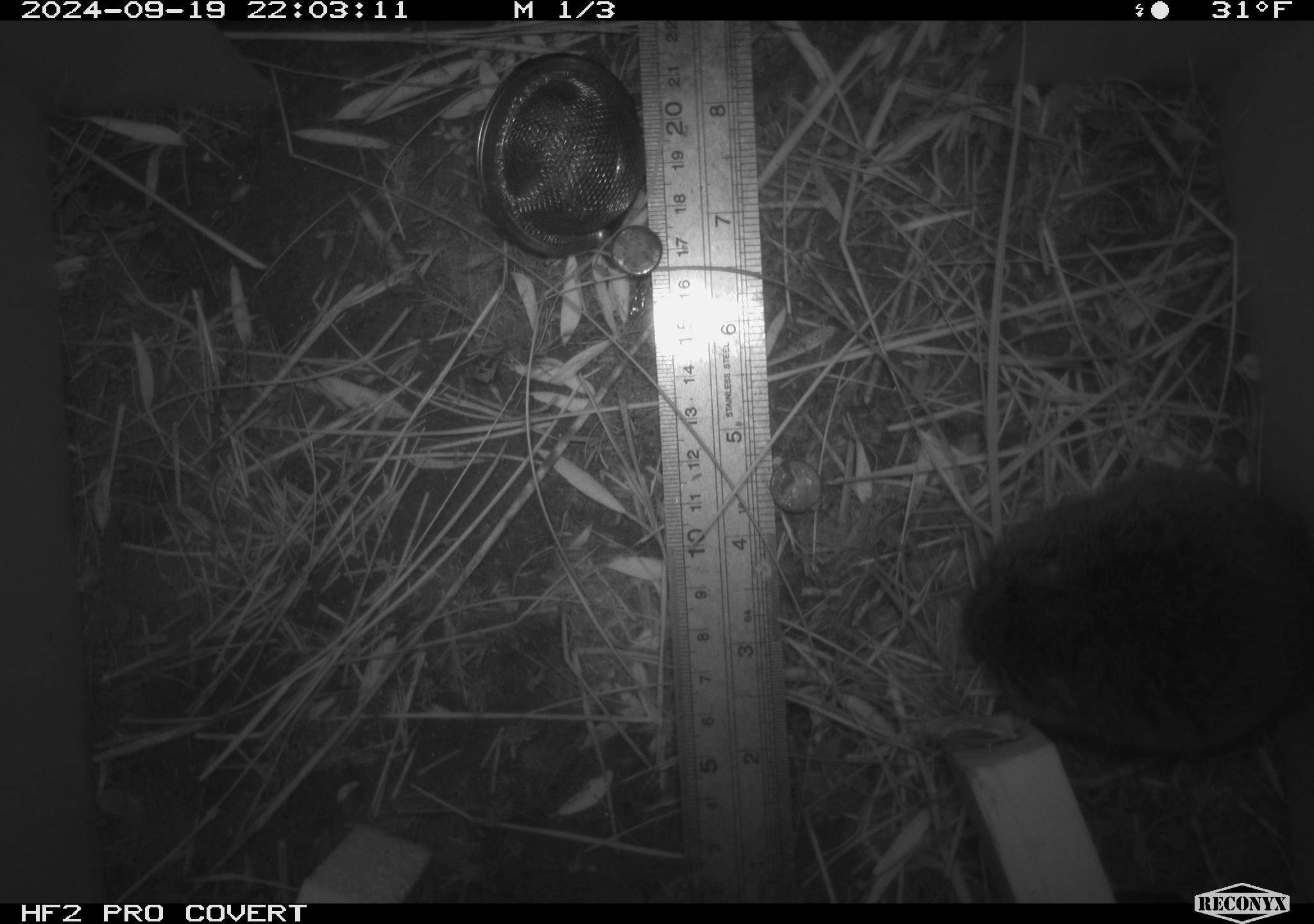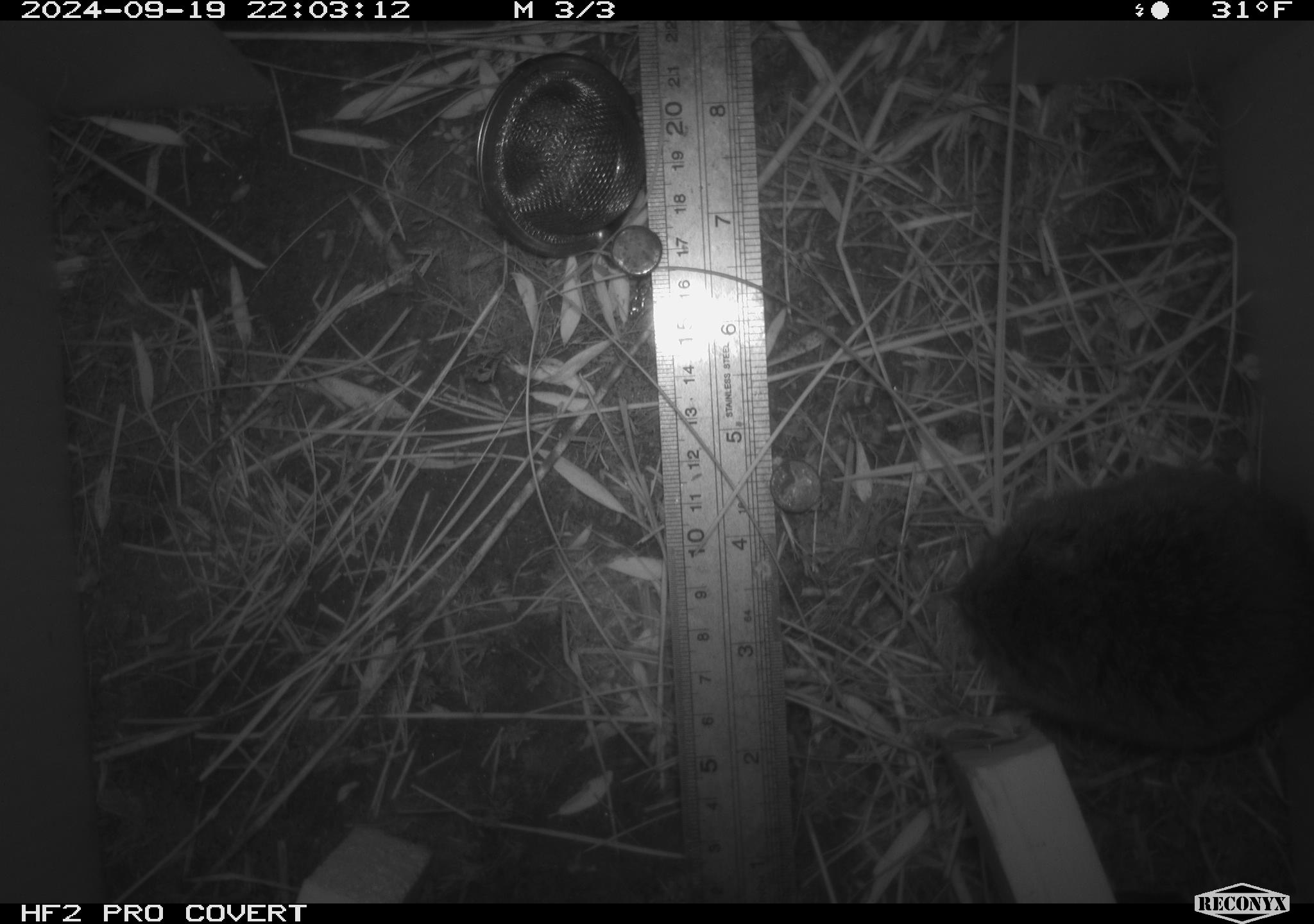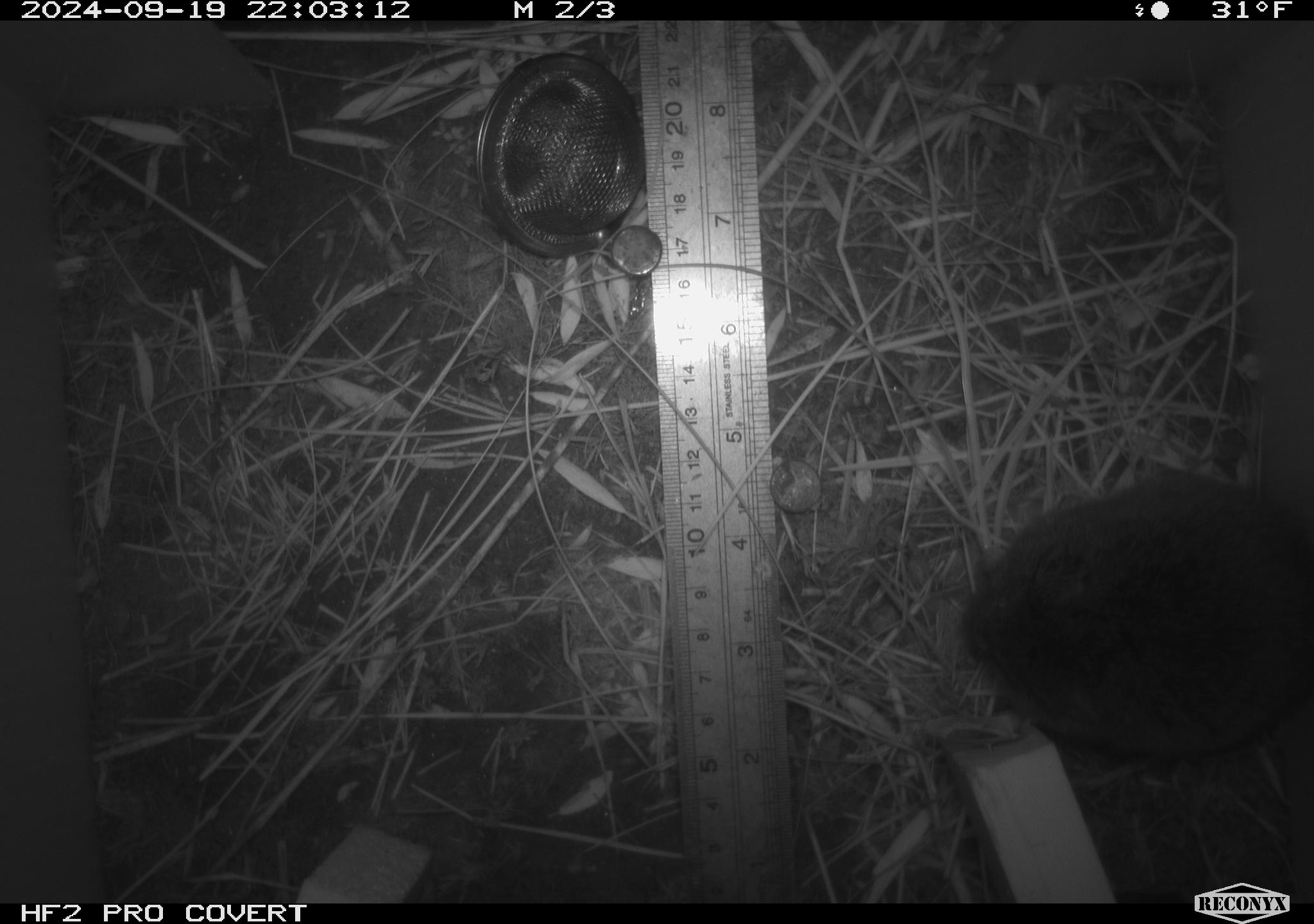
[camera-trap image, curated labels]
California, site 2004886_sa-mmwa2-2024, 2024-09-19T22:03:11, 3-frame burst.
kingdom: Animalia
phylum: Chordata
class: Mammalia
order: Rodentia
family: Cricetidae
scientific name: Arvicolinae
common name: voles, lemmings, and muskrats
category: arvicolinae subfamily